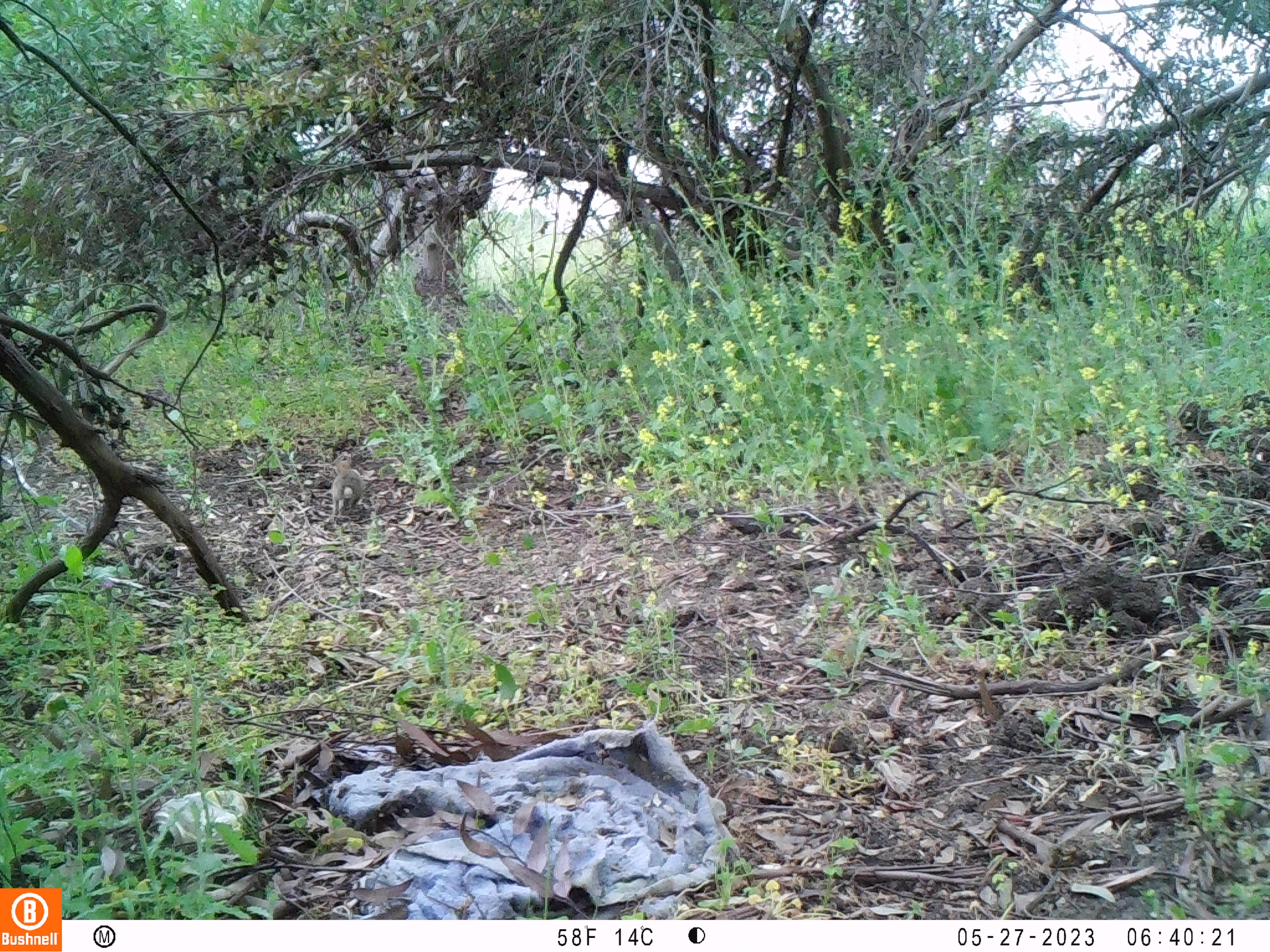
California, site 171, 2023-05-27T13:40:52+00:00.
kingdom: Animalia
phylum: Chordata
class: Mammalia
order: Lagomorpha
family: Leporidae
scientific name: Leporidae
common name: rabbit